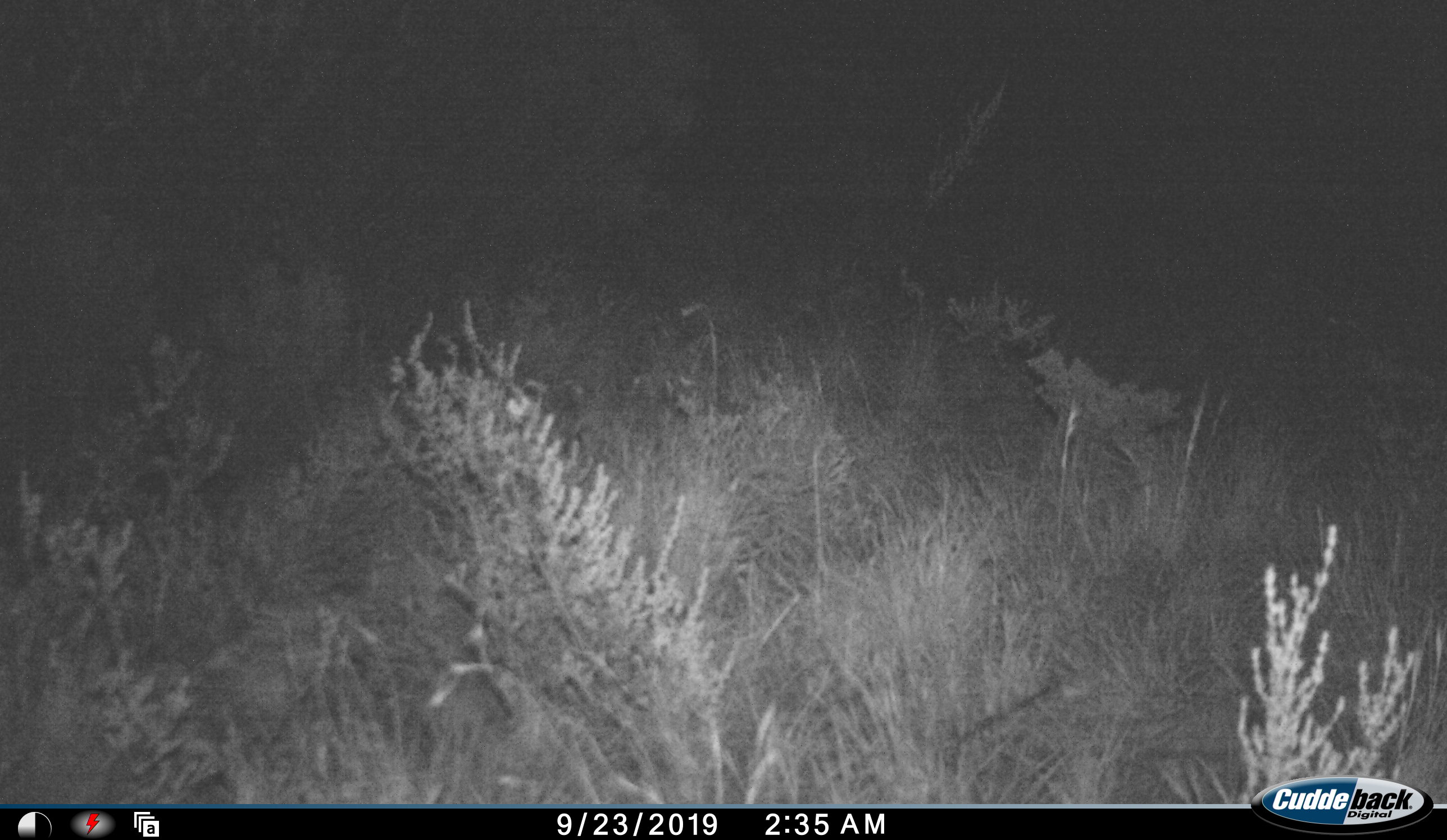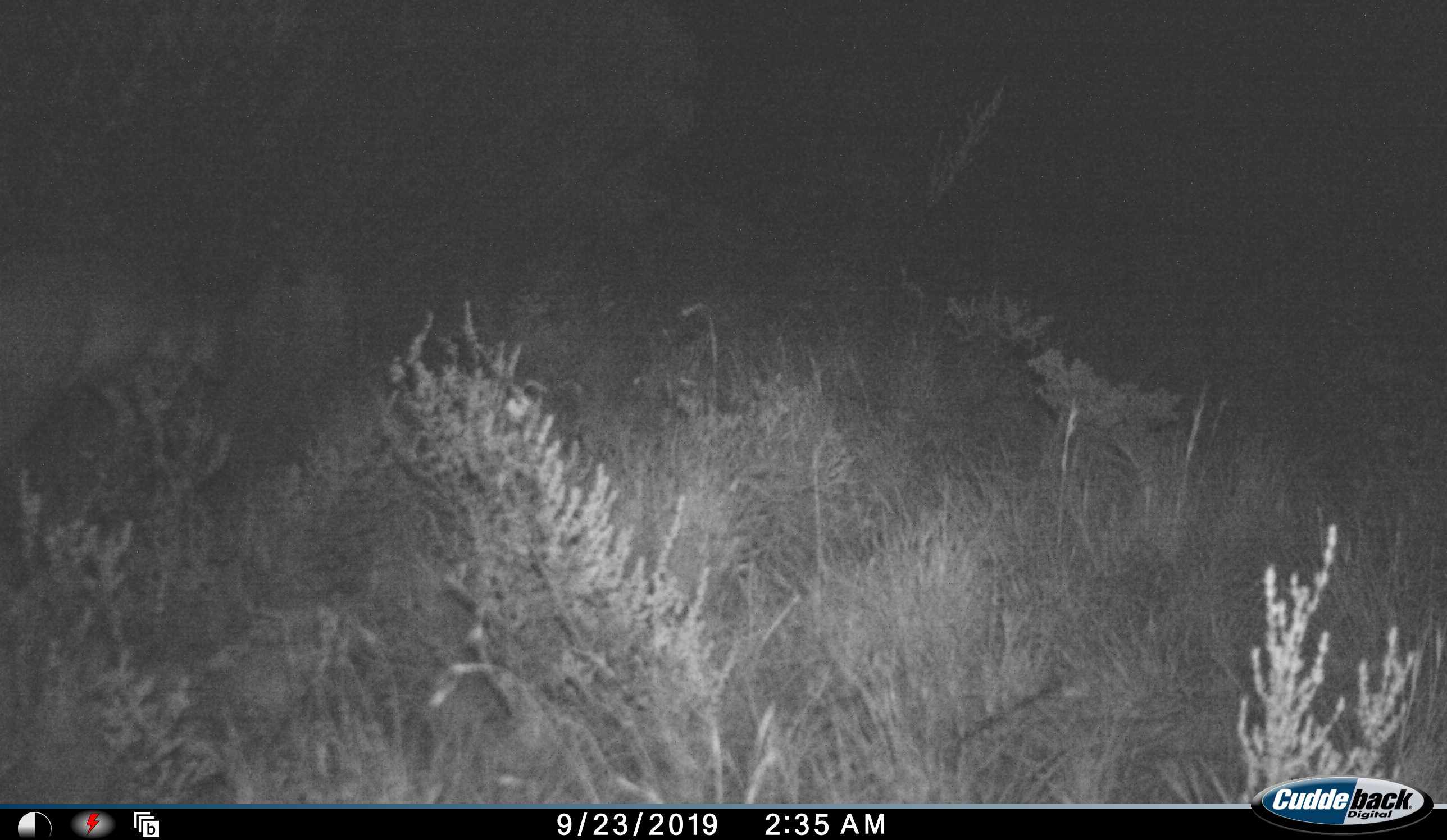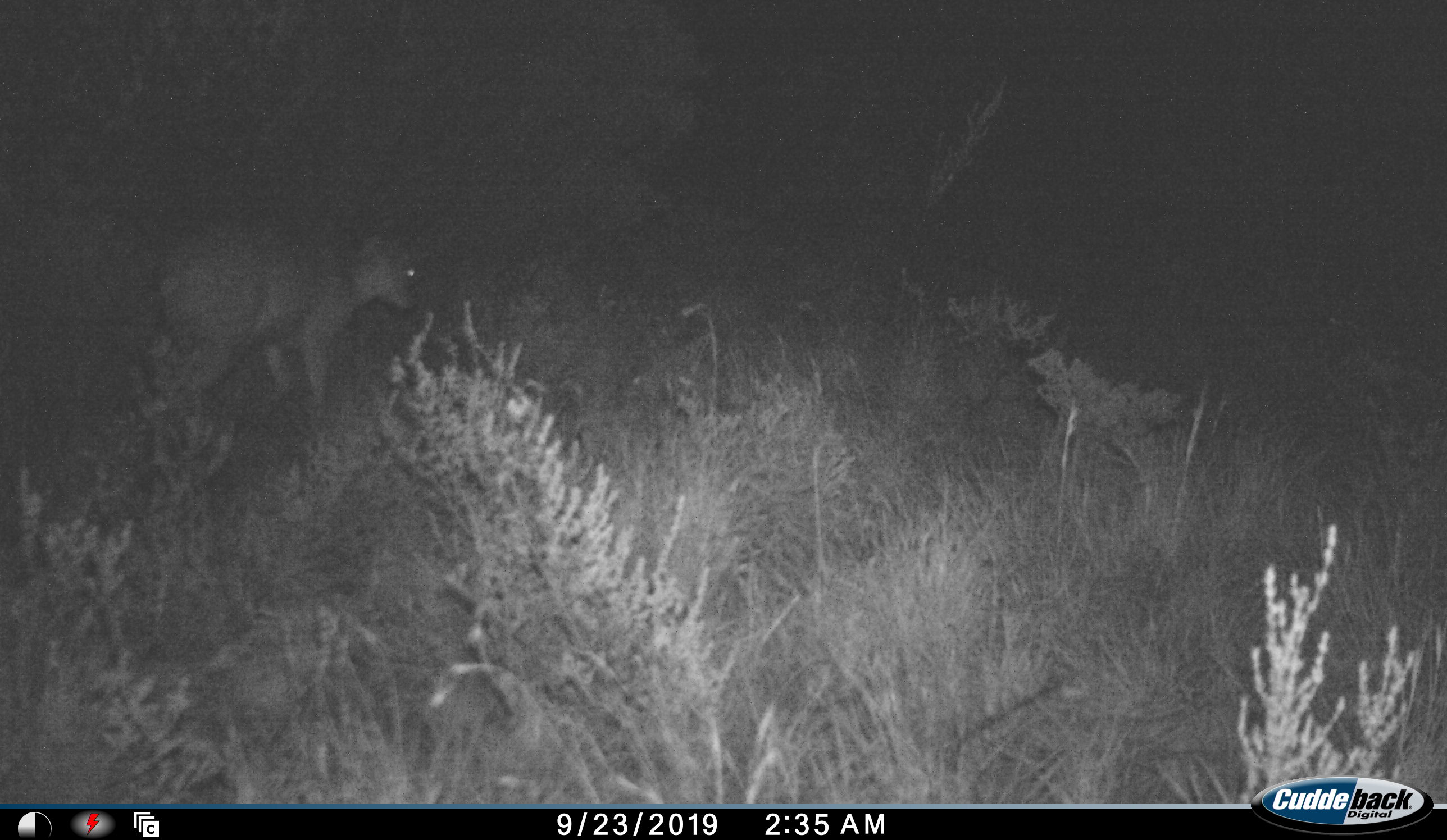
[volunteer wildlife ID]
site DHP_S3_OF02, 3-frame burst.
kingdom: Animalia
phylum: Chordata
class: Mammalia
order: Artiodactyla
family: Bovidae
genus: Raphicerus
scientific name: Raphicerus melanotis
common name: grysbok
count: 1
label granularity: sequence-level